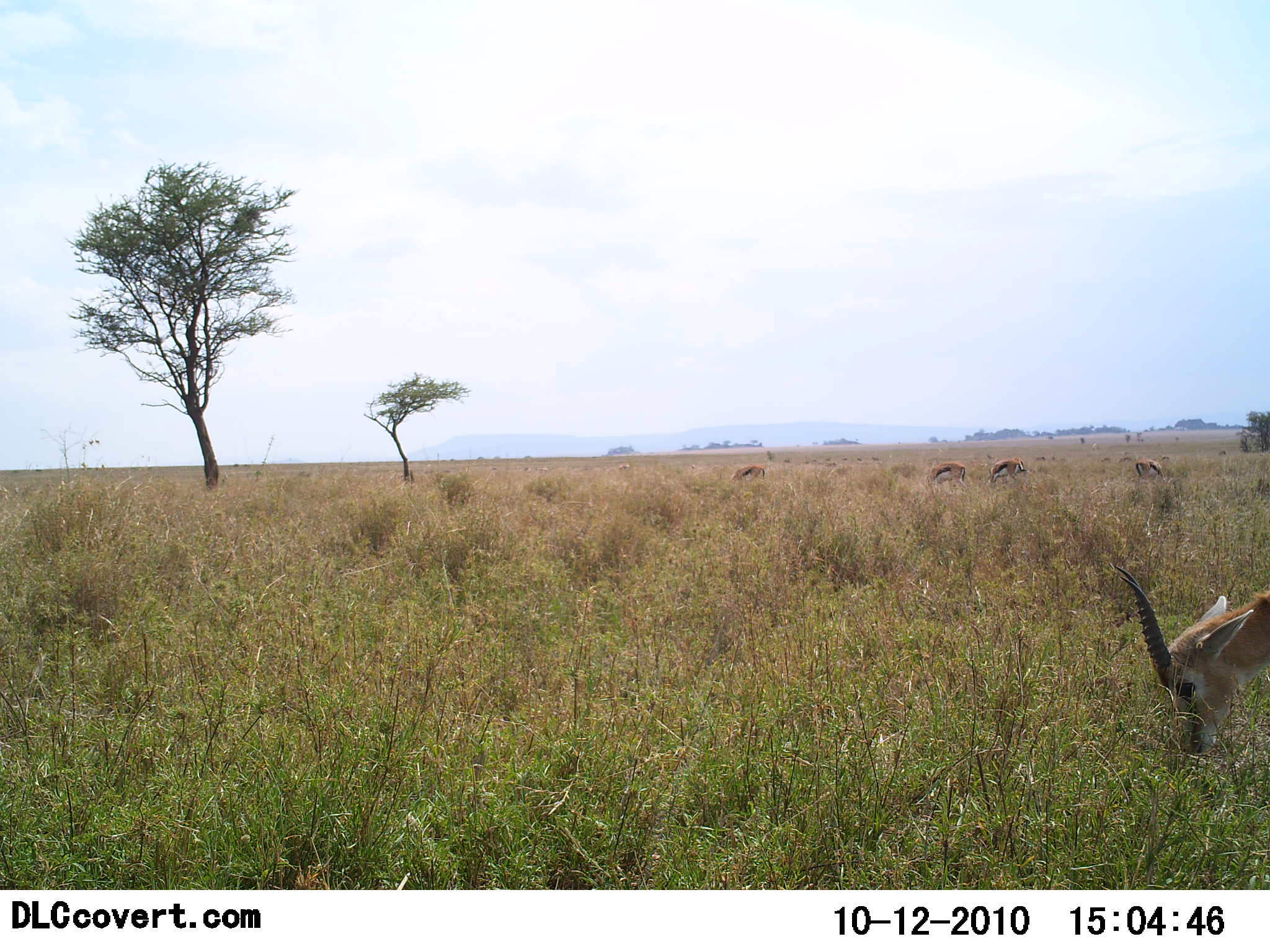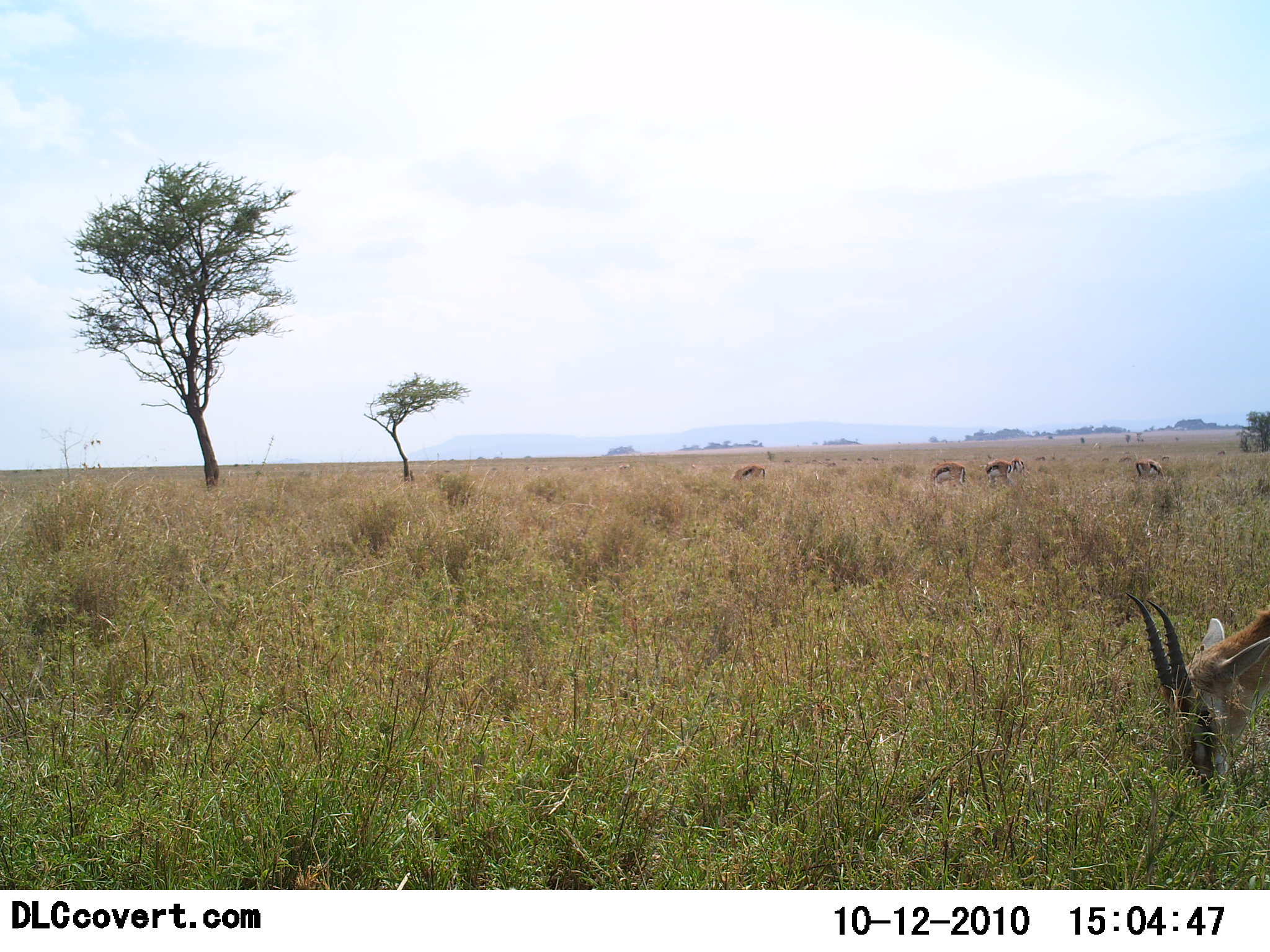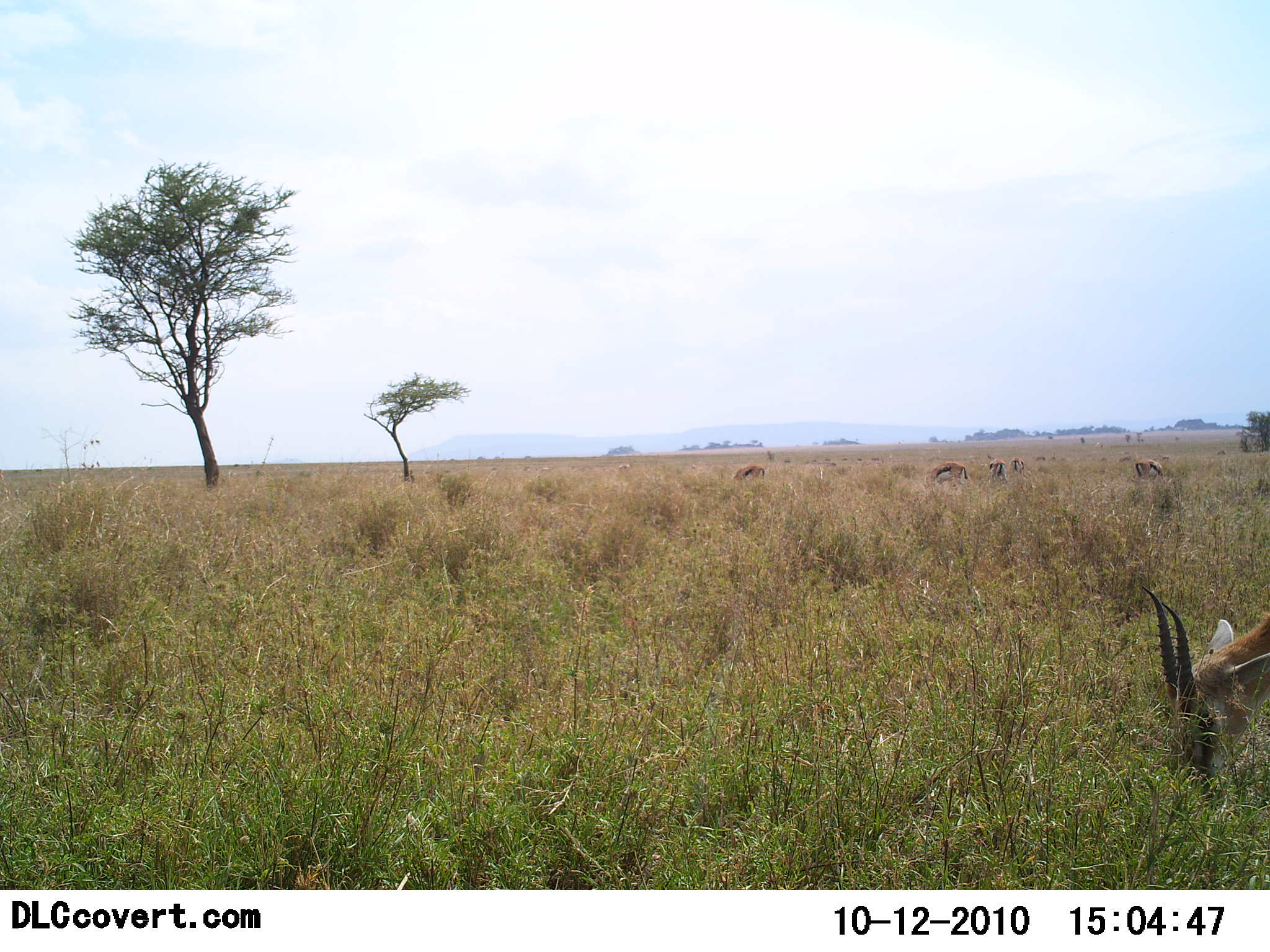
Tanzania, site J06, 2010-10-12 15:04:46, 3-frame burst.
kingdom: Animalia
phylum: Chordata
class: Mammalia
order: Artiodactyla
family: Bovidae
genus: Eudorcas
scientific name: Eudorcas thomsonii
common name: thomson's gazelle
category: gazellethomsons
Gazellethomsons (thomson's gazelle) (Eudorcas thomsonii), count 5. Behavior (volunteer vote fractions): standing 26%, resting 0%, moving 11%, interacting 0%. Young present (vote fraction): 0%. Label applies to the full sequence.